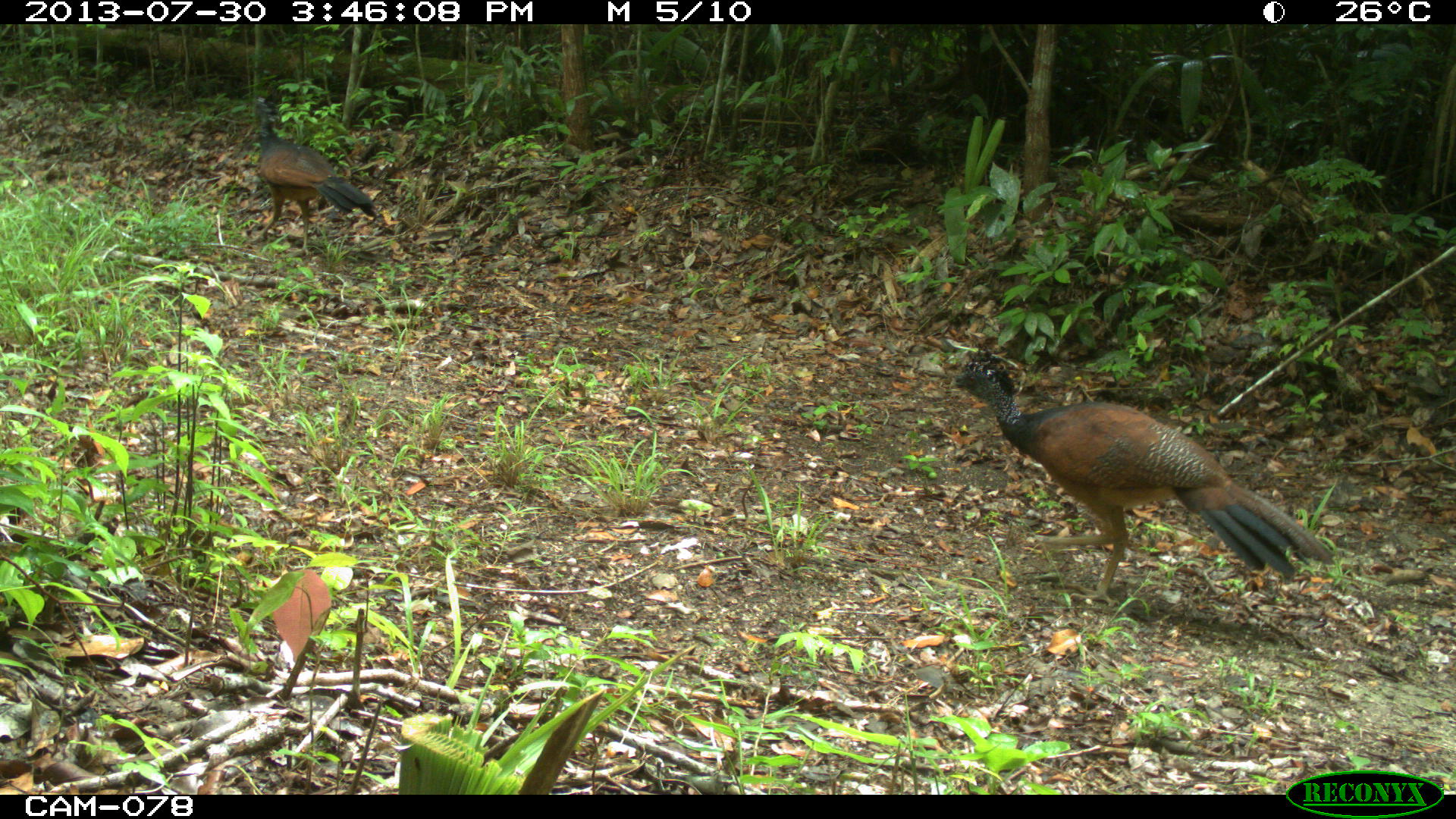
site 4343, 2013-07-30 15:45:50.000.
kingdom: Animalia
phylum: Chordata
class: Aves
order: Galliformes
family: Cracidae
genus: Crax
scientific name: Crax rubra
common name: great curassow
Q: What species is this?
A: Crax rubra (great curassow).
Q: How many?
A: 2.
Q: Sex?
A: Female.